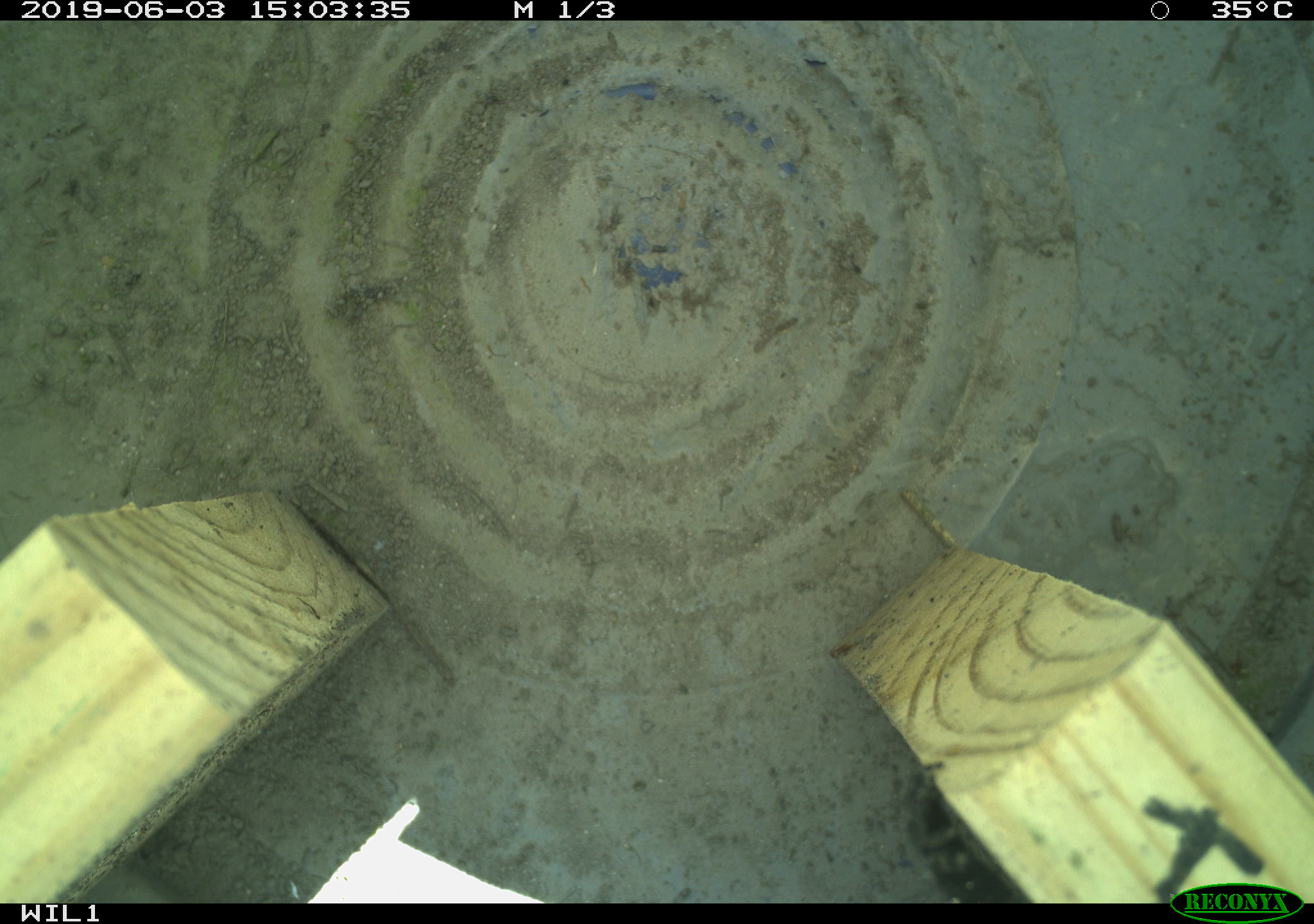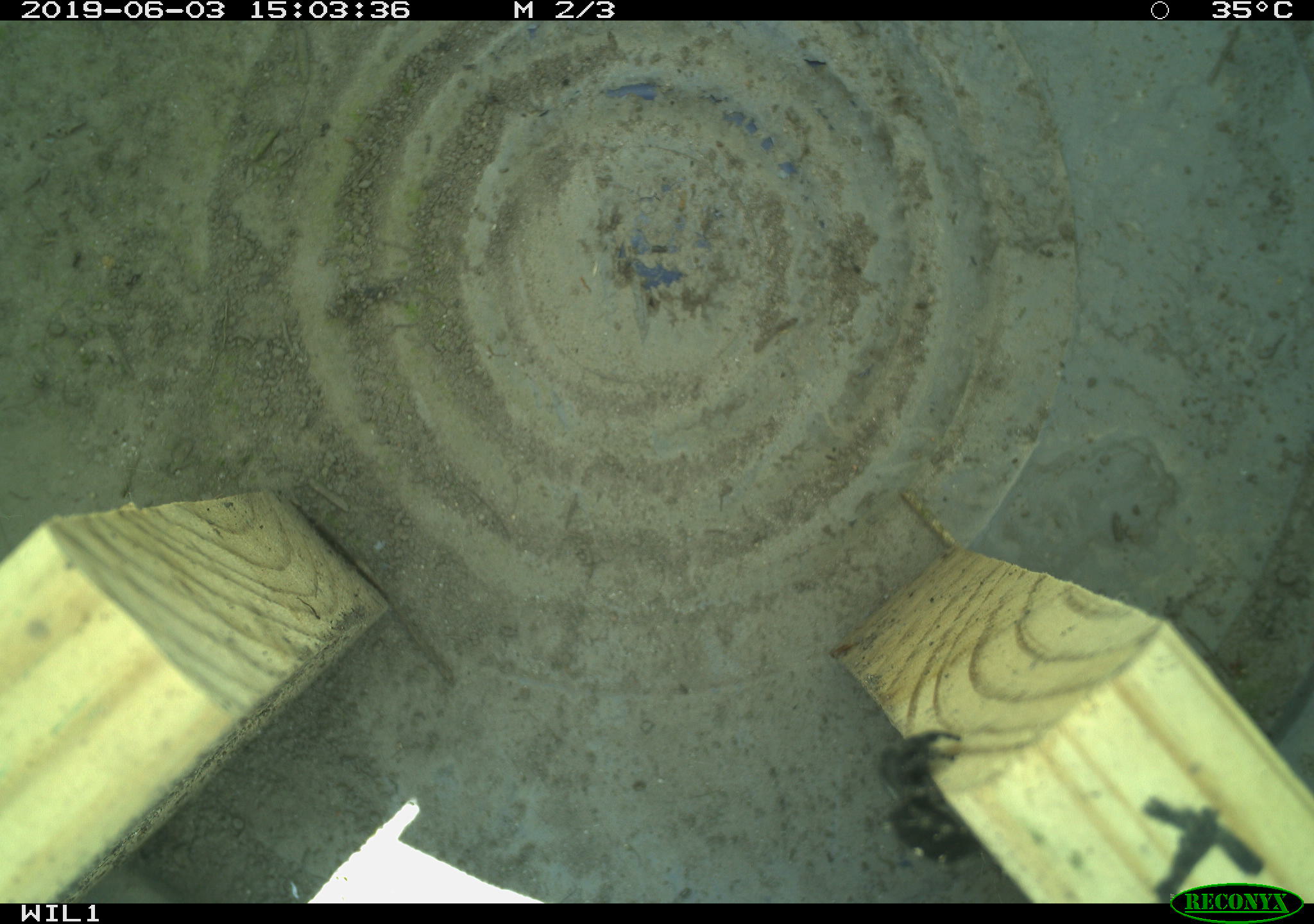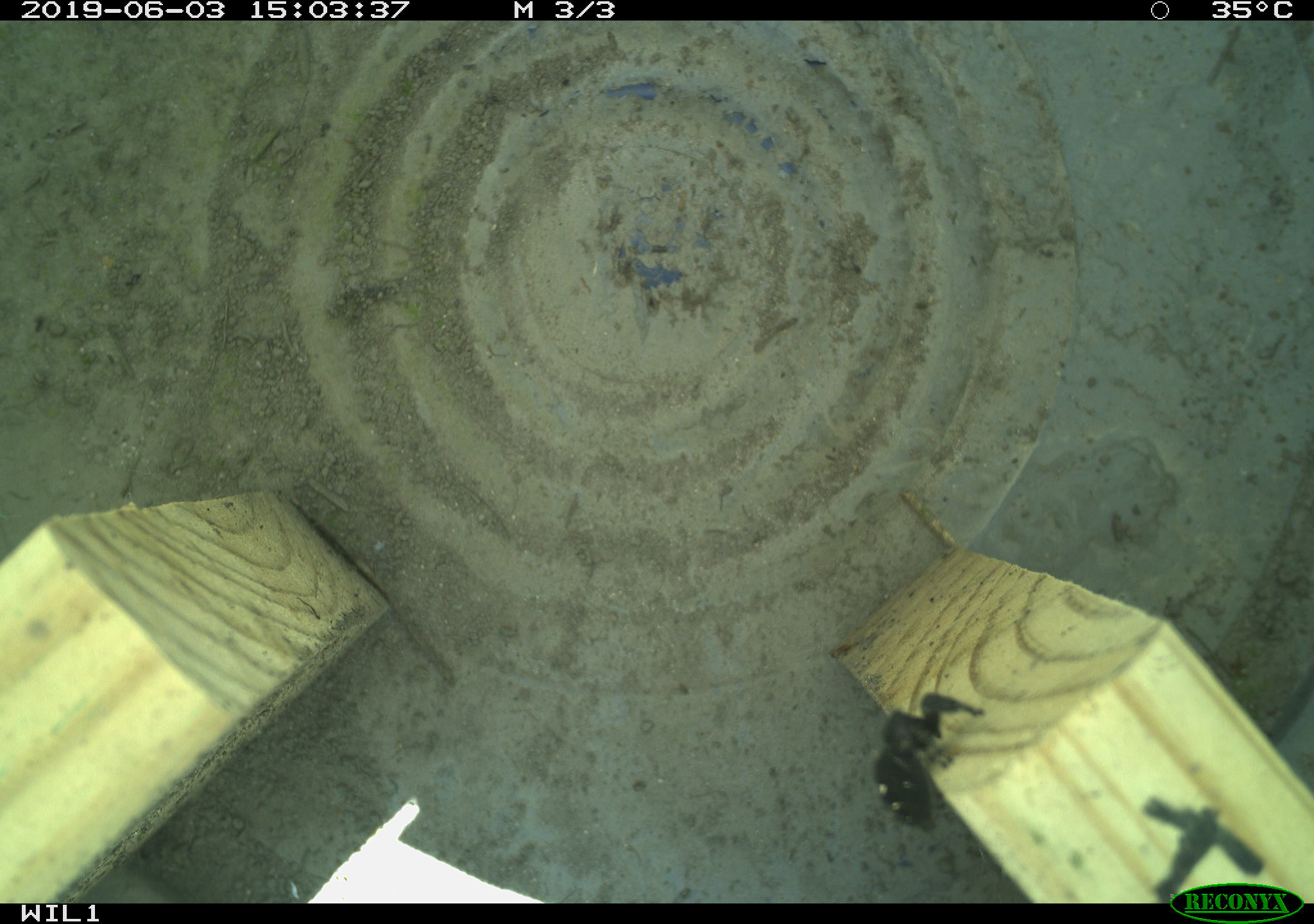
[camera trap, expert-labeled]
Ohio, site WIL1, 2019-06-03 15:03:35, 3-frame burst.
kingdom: Animalia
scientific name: Animalia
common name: animal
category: invertebrate